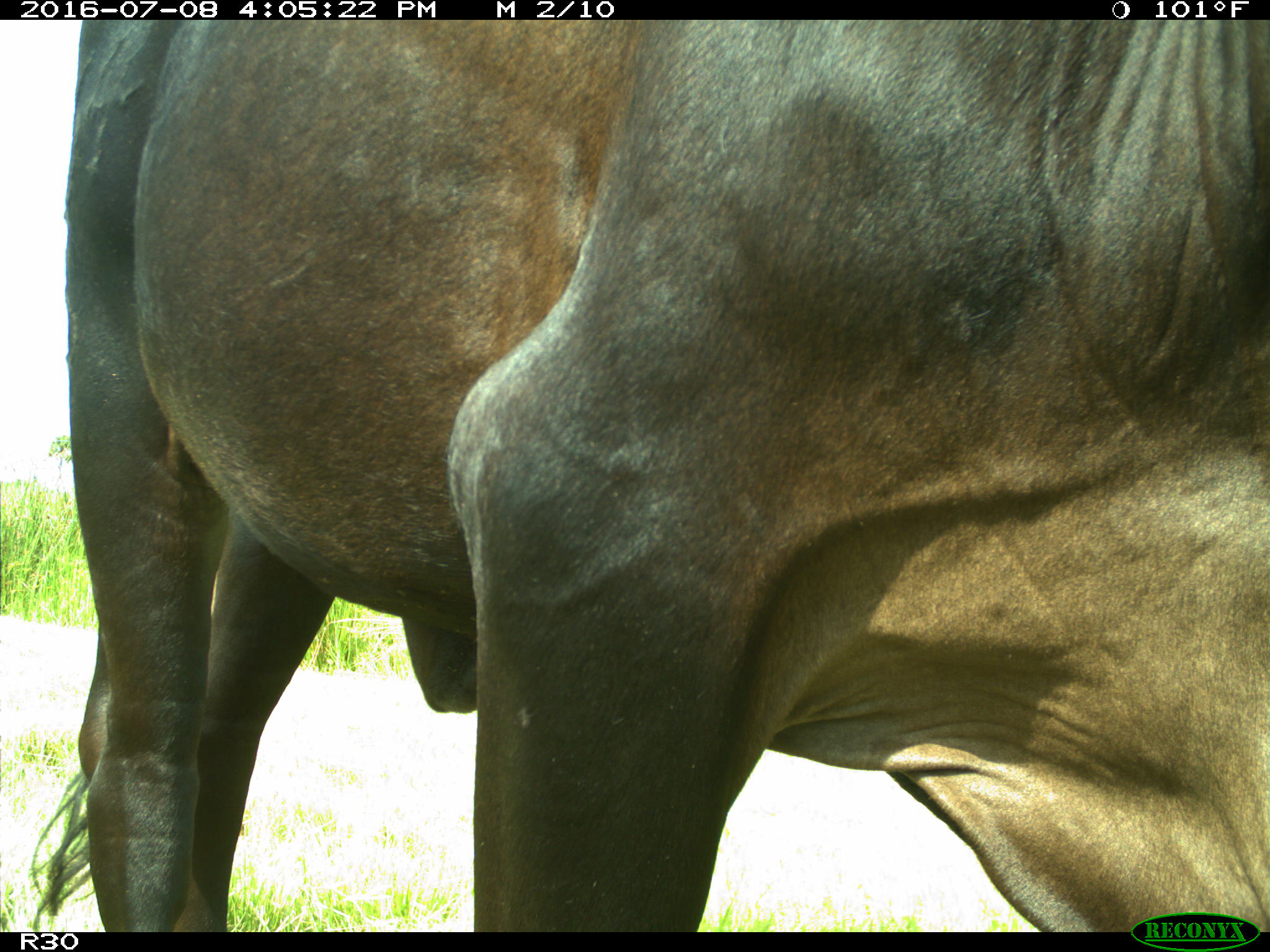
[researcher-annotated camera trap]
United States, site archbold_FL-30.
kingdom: Animalia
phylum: Chordata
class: Mammalia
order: Artiodactyla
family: Bovidae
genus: Bos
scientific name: Bos taurus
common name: domestic cow